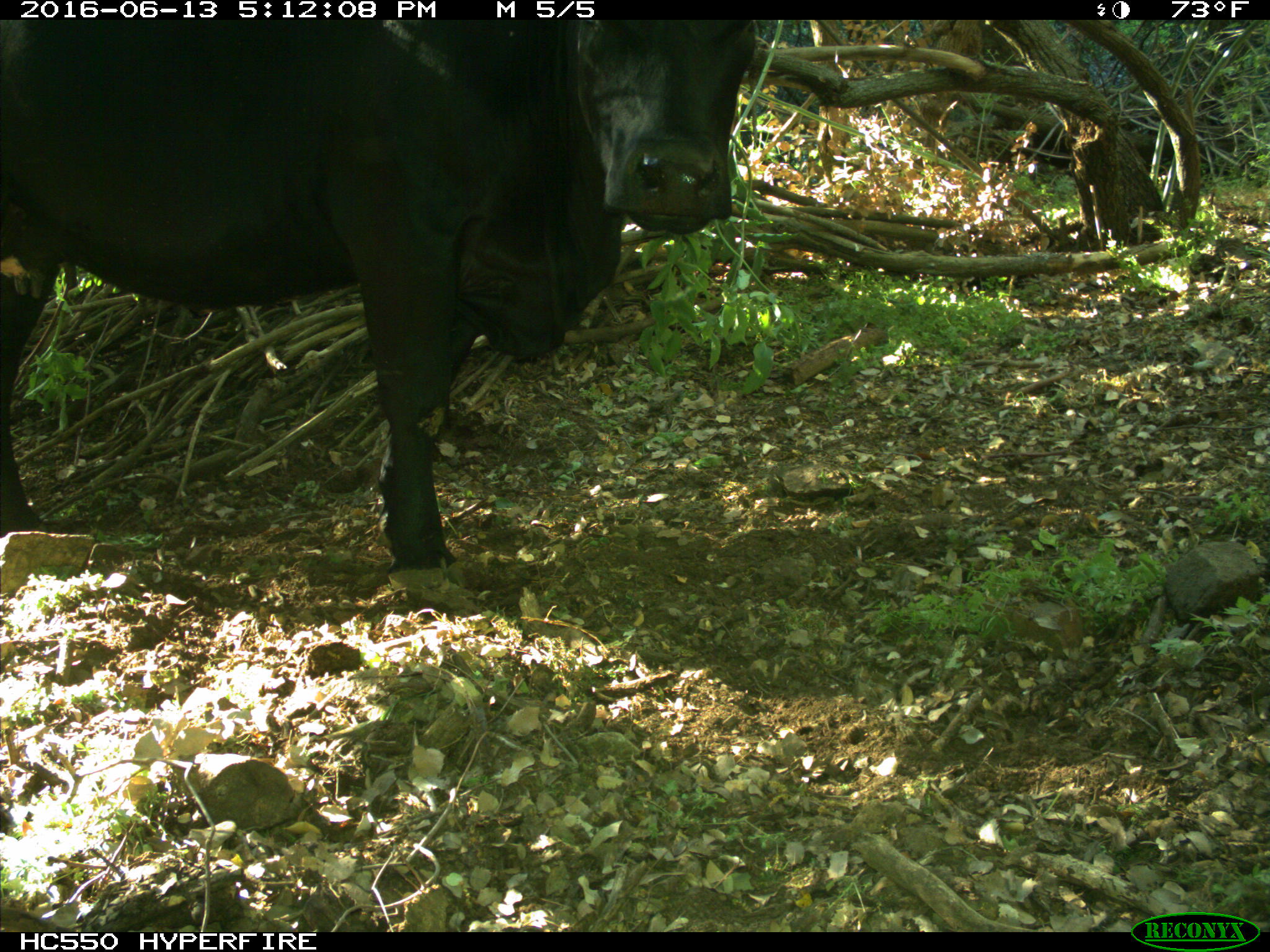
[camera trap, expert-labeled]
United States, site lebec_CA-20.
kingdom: Animalia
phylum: Chordata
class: Mammalia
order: Artiodactyla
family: Bovidae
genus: Bos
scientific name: Bos taurus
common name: domestic cow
Bos taurus (domestic cow).